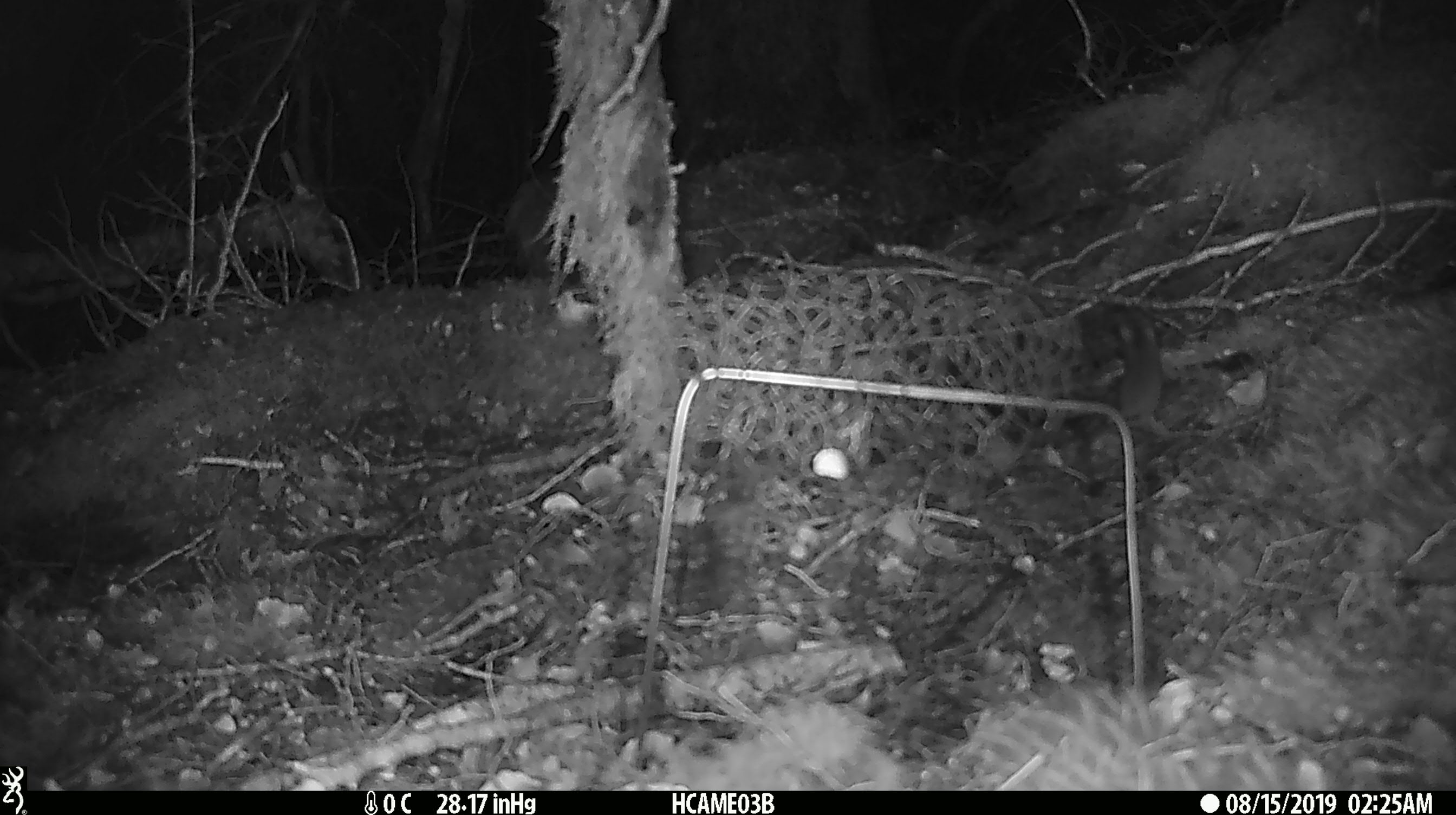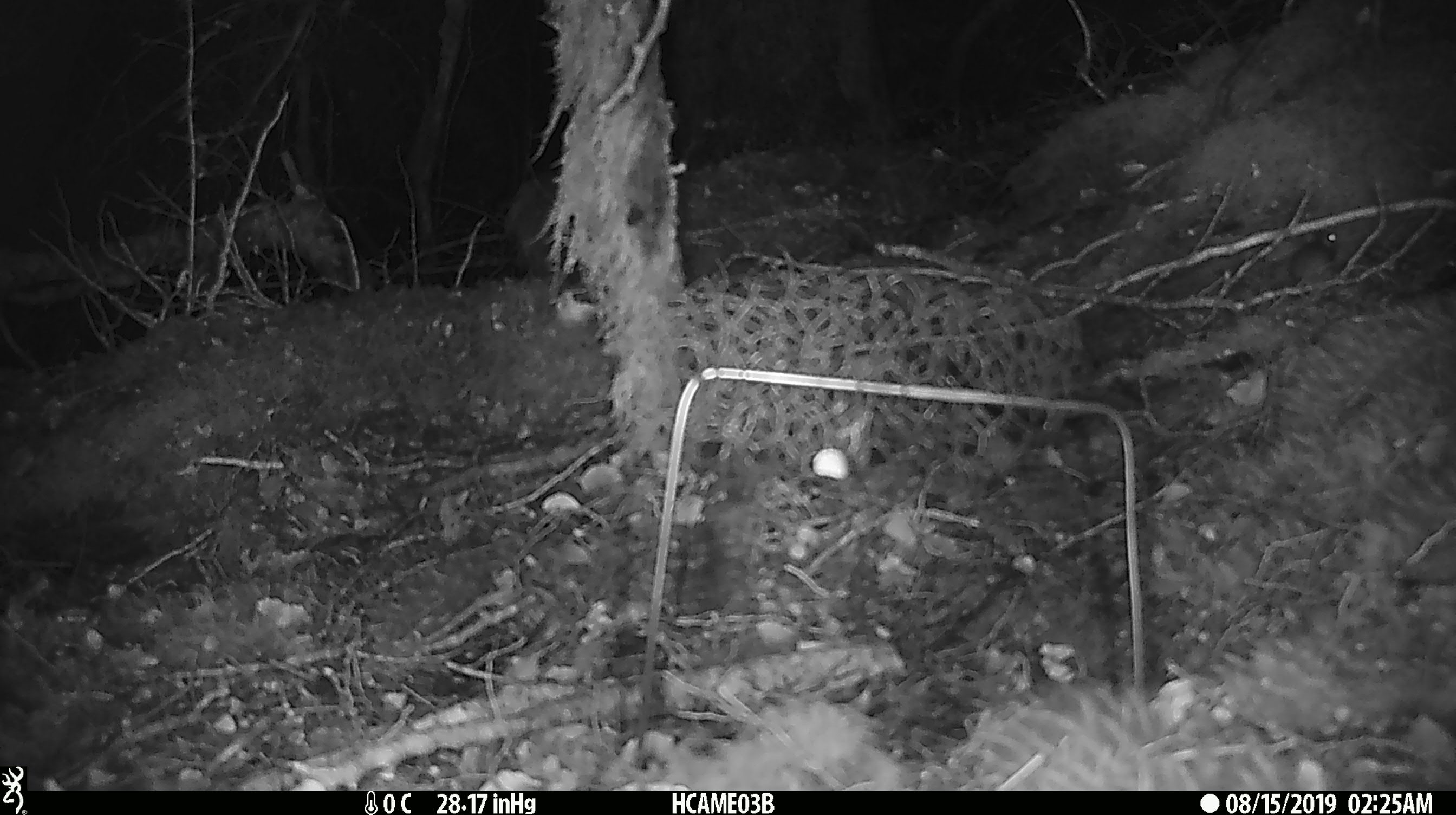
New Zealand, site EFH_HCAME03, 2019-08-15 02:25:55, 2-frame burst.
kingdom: Animalia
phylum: Chordata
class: Mammalia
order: Rodentia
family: Muridae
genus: Mus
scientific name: Mus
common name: mouse